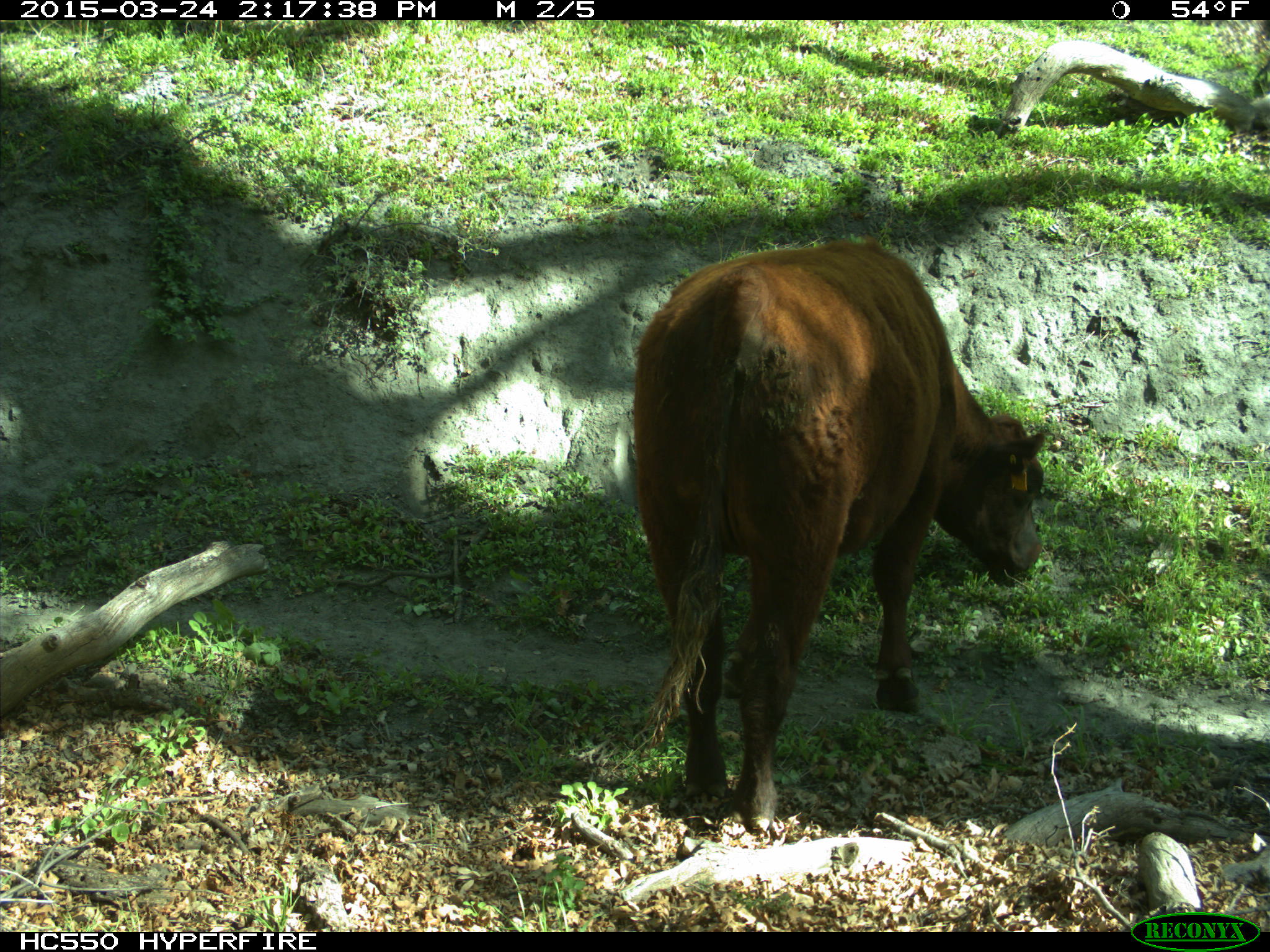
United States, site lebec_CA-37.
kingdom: Animalia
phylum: Chordata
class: Mammalia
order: Artiodactyla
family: Bovidae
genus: Bos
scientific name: Bos taurus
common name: domestic cow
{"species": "Bos taurus (domestic cow)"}